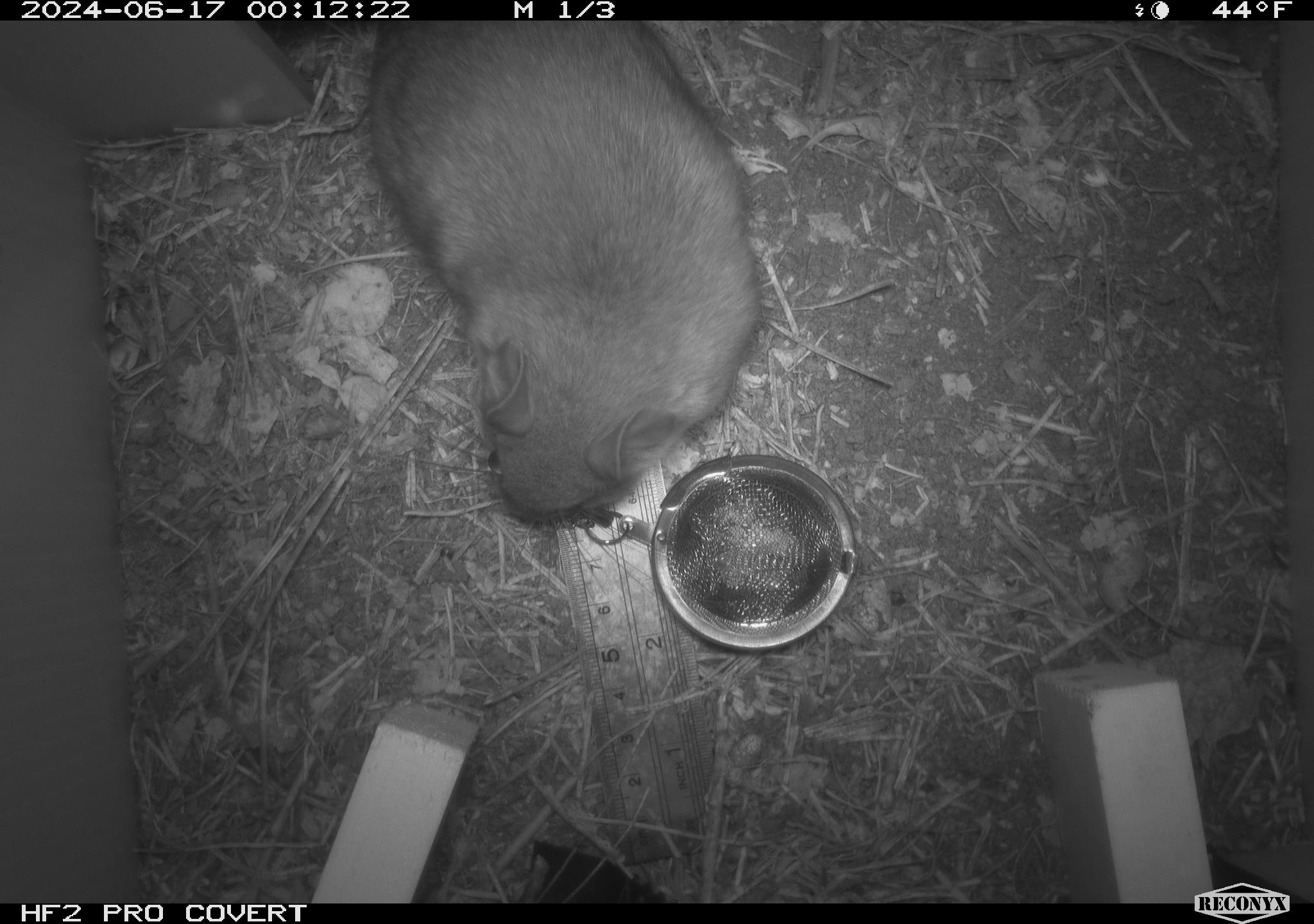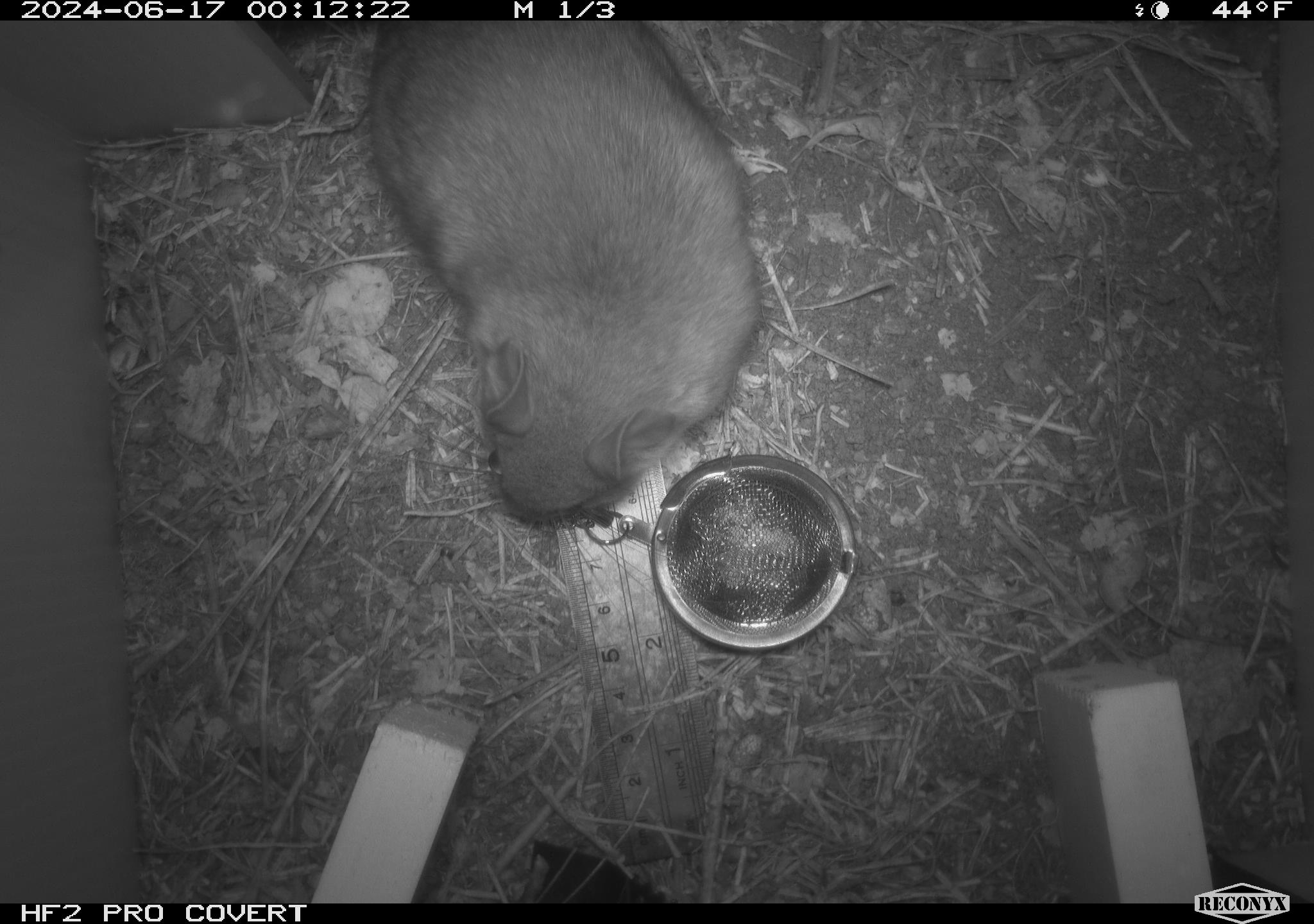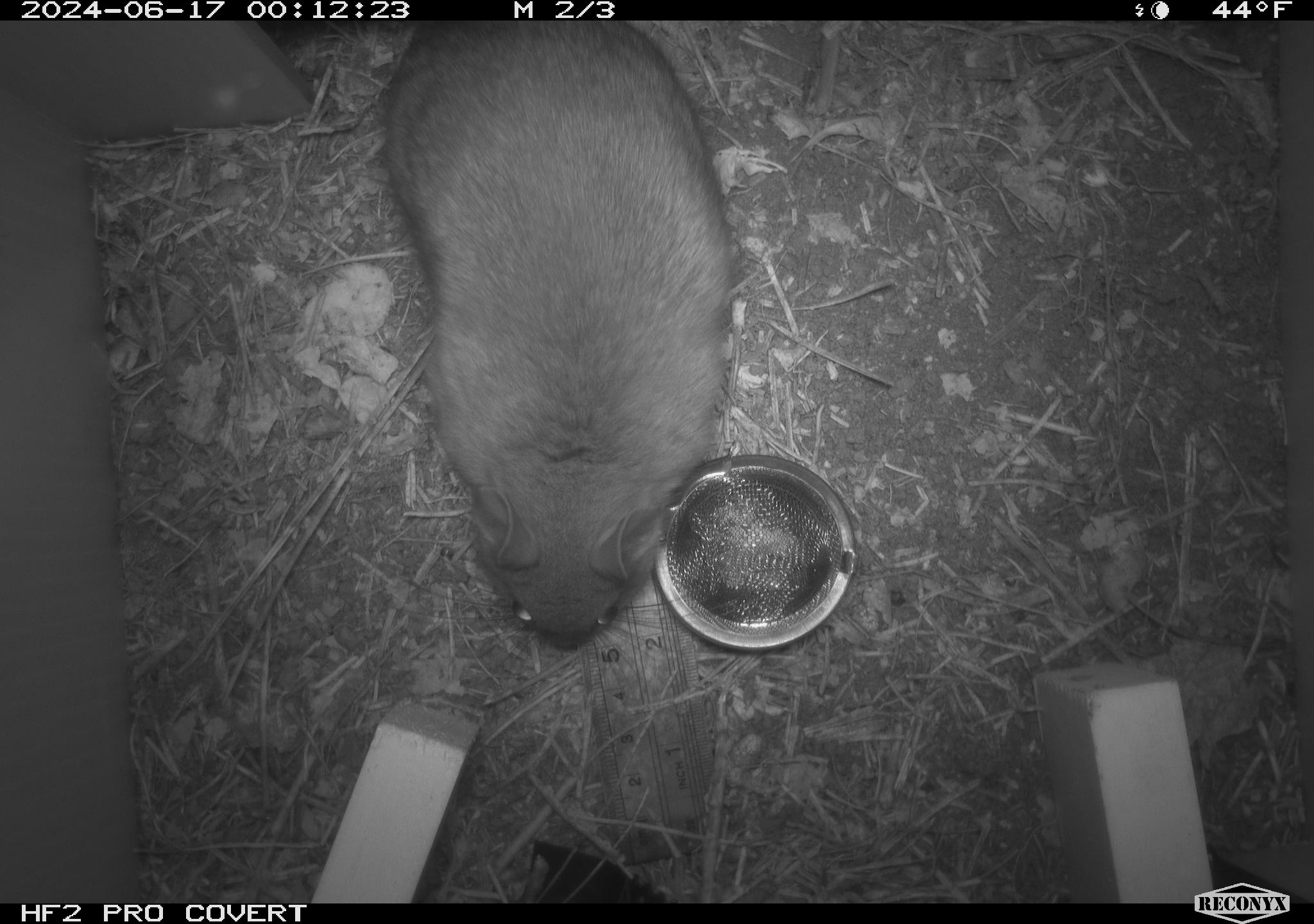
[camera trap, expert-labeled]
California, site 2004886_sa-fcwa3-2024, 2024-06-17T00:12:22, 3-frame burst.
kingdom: Animalia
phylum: Chordata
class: Mammalia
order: Rodentia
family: Cricetidae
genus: Neotoma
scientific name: Neotoma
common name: pack rat or woodrat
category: neotoma species